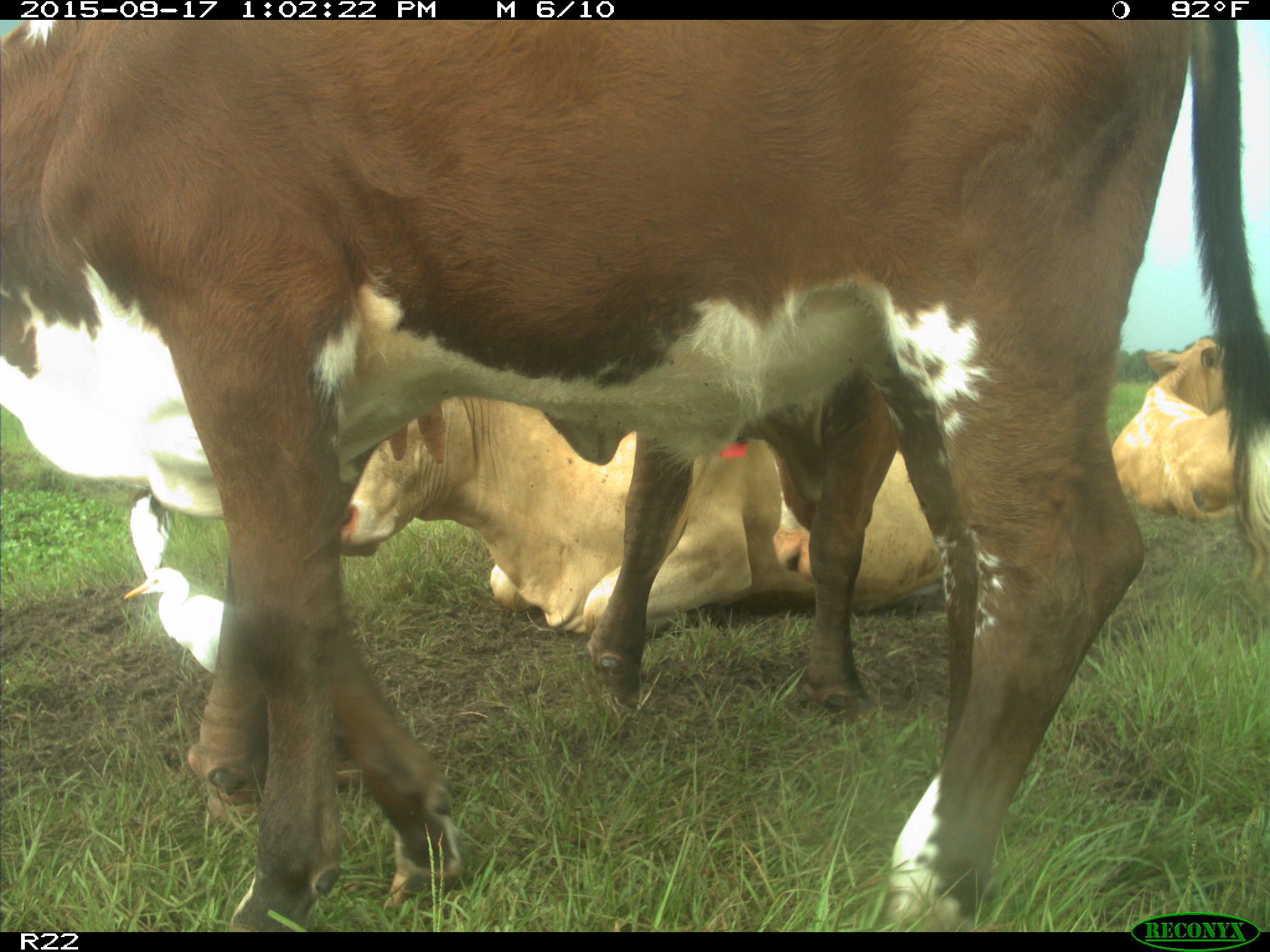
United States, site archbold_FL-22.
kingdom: Animalia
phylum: Chordata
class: Mammalia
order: Artiodactyla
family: Bovidae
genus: Bos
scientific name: Bos taurus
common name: domestic cow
Bos taurus (domestic cow).